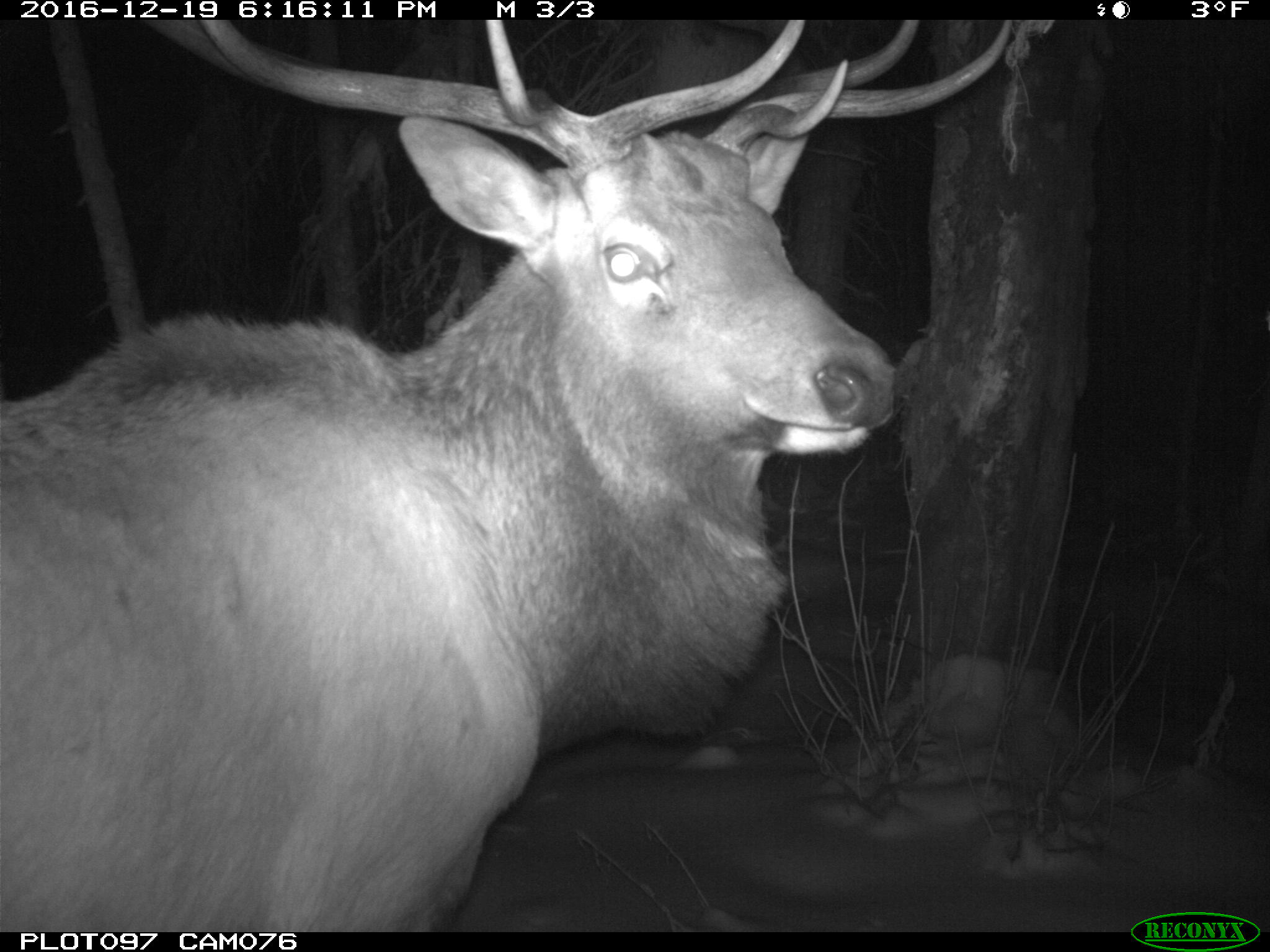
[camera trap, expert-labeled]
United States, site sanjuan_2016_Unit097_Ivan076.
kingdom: Animalia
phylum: Chordata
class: Mammalia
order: Artiodactyla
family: Cervidae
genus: Cervus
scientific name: Cervus elaphus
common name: red deer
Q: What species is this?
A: Cervus elaphus (red deer).